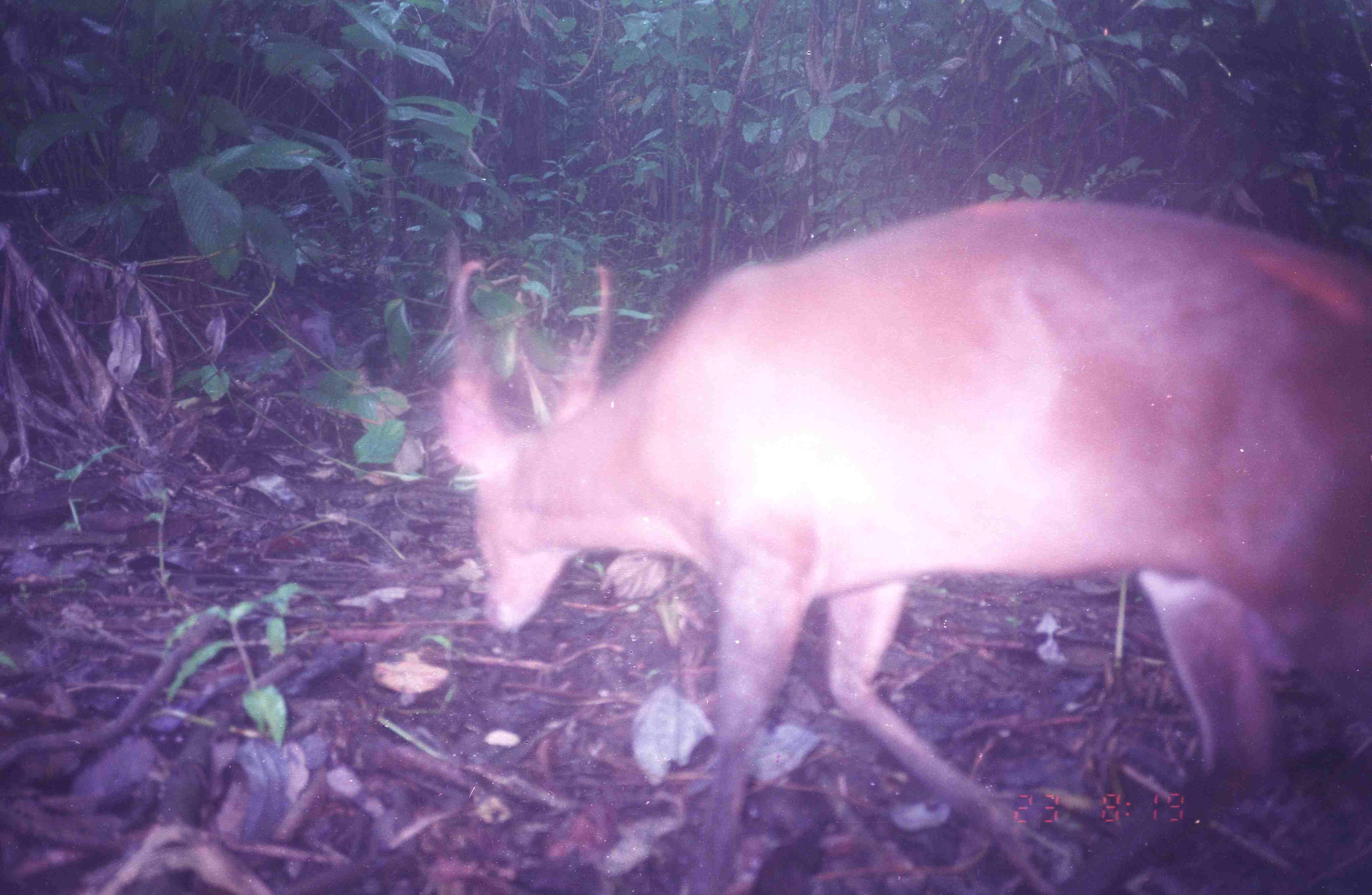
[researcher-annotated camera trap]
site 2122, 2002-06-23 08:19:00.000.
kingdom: Animalia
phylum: Chordata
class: Mammalia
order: Artiodactyla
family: Cervidae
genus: Muntiacus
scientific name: Muntiacus muntjak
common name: southern red muntjac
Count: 1.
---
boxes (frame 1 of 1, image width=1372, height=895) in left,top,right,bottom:
muntiacus muntjak: 430,192,1372,893